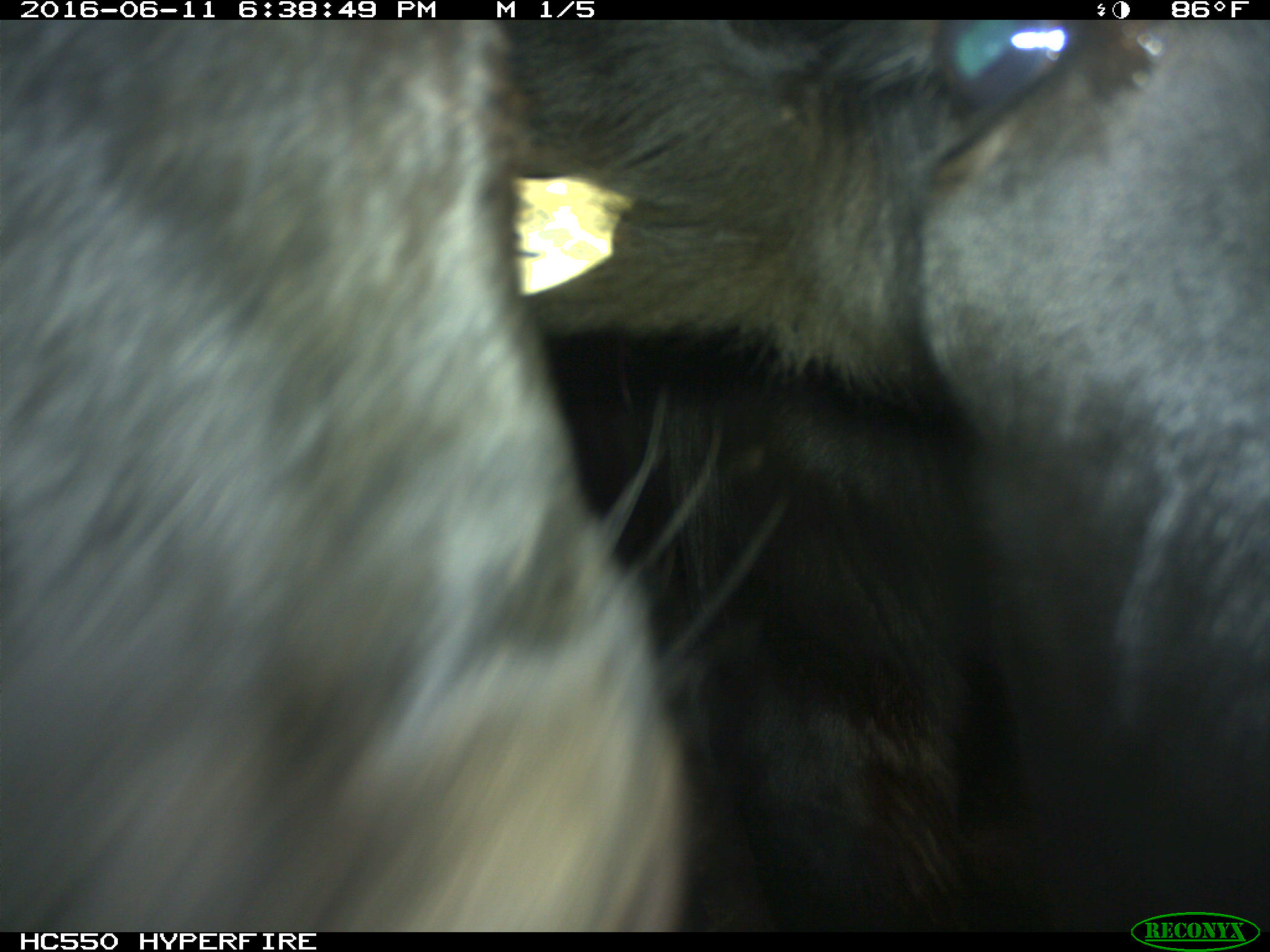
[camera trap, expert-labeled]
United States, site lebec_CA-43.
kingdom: Animalia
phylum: Chordata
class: Mammalia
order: Artiodactyla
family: Bovidae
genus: Bos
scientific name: Bos taurus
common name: domestic cow